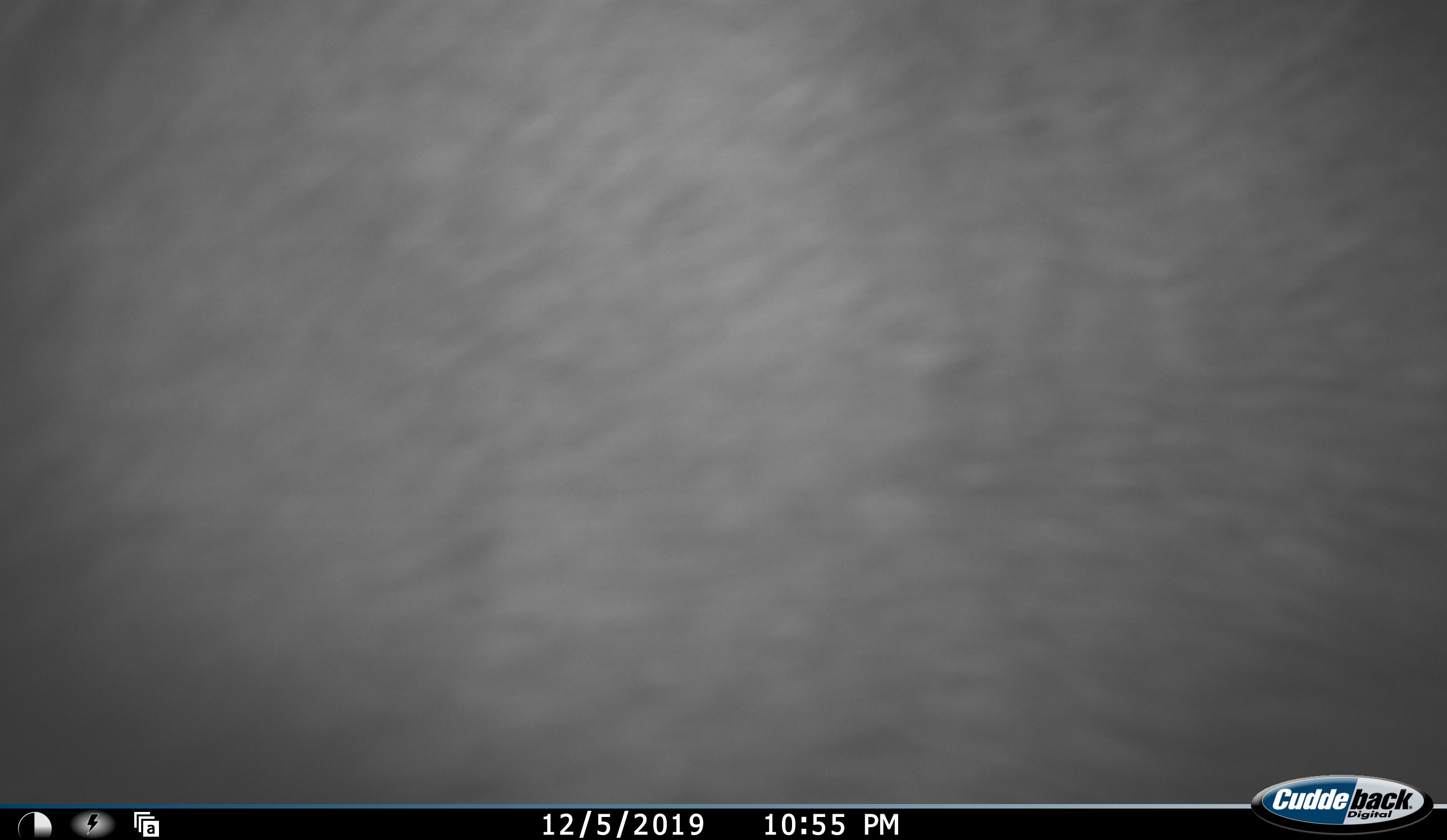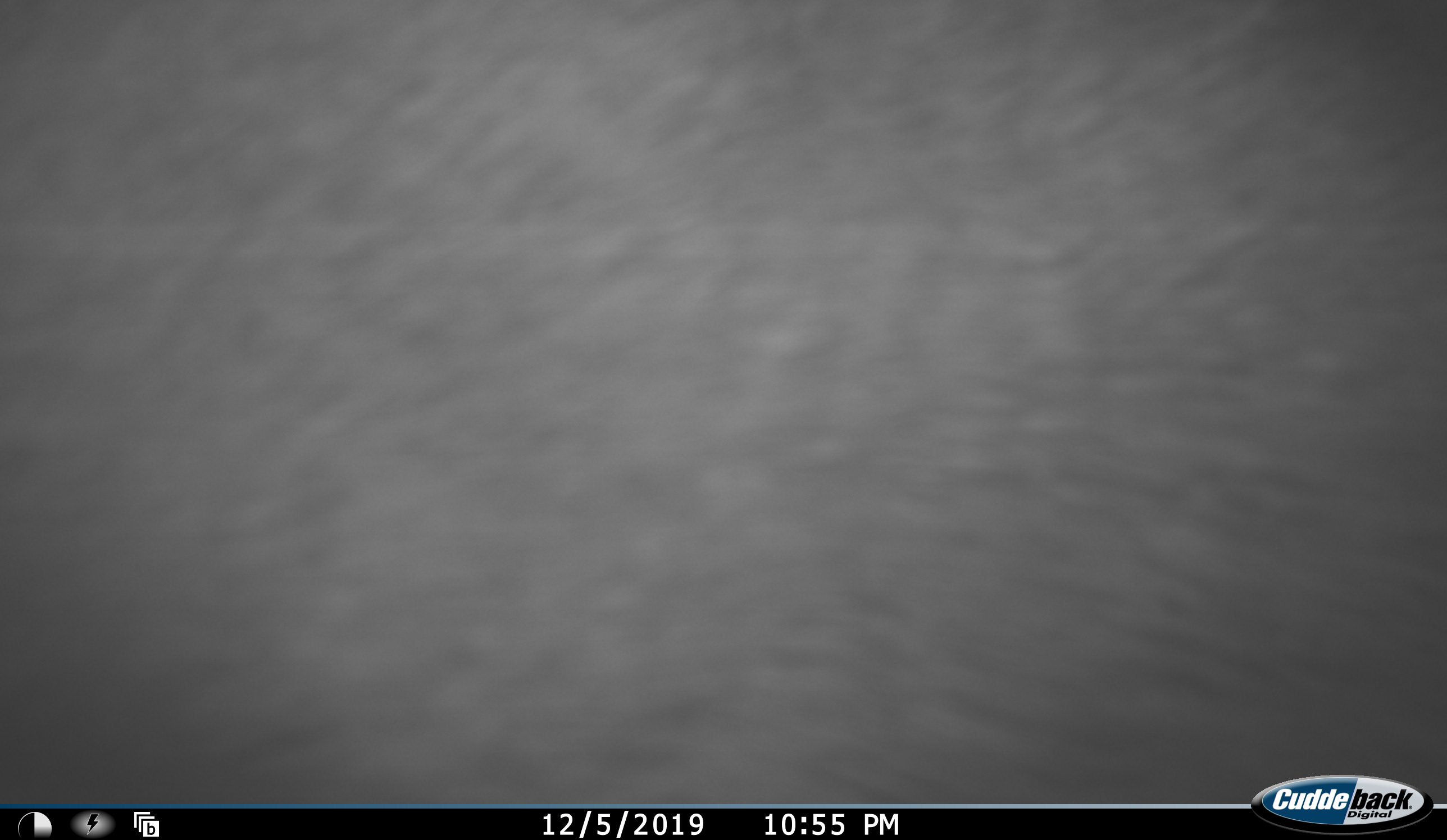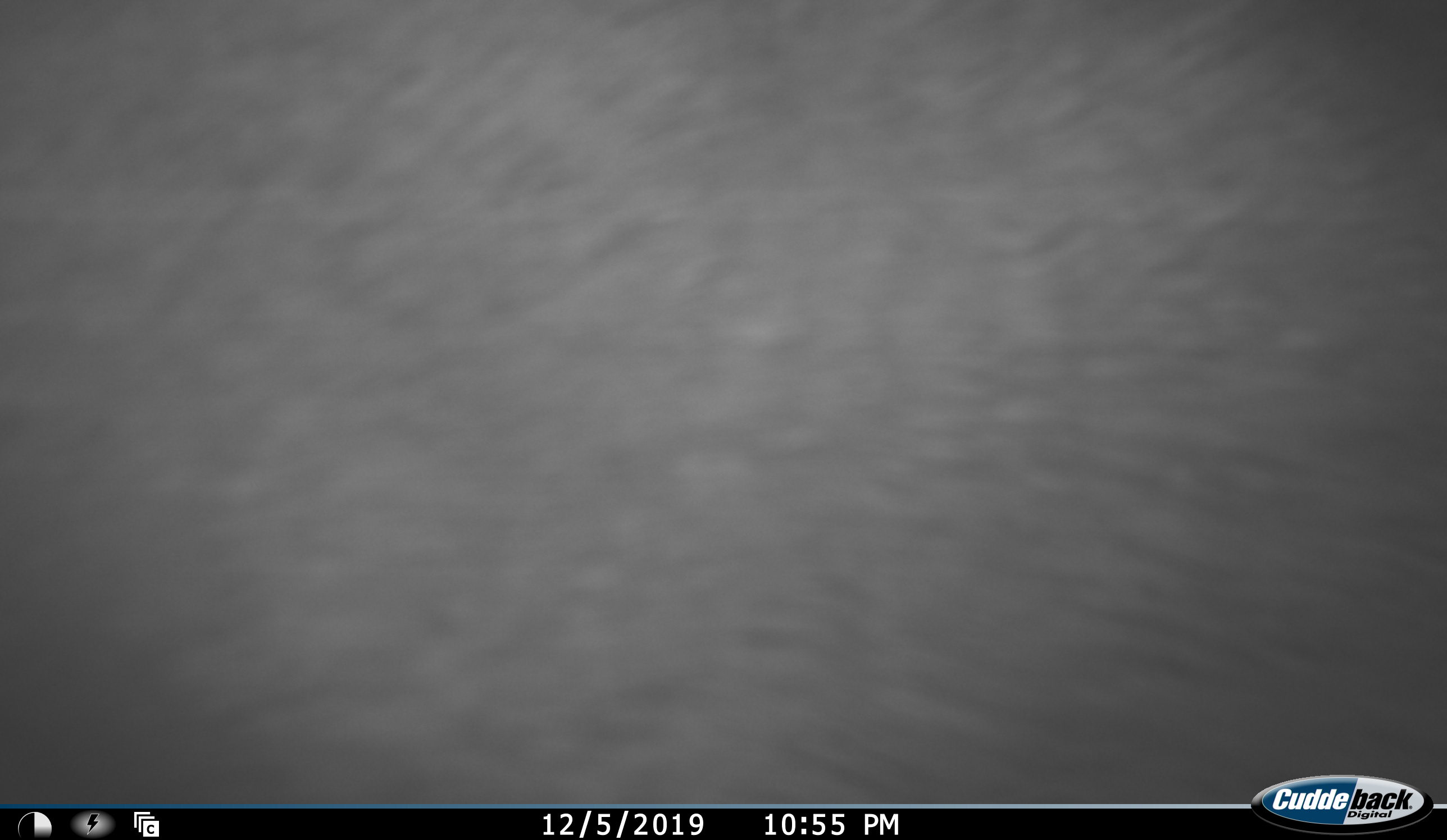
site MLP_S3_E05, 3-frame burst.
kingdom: Animalia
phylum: Chordata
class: Mammalia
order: Artiodactyla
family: Bovidae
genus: Tragelaphus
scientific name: Tragelaphus oryx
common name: eland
Eland (Tragelaphus oryx), count 1. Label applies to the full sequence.